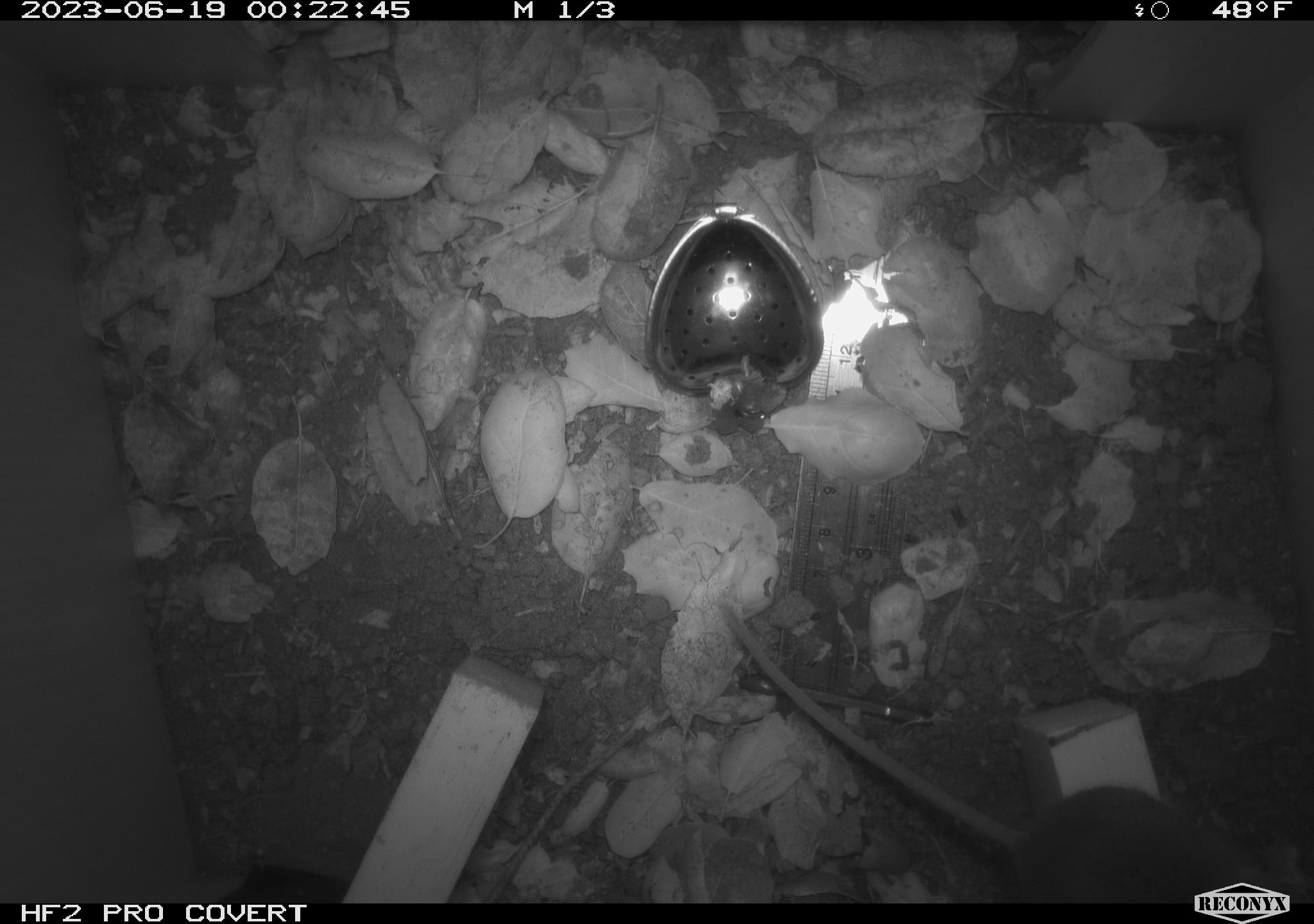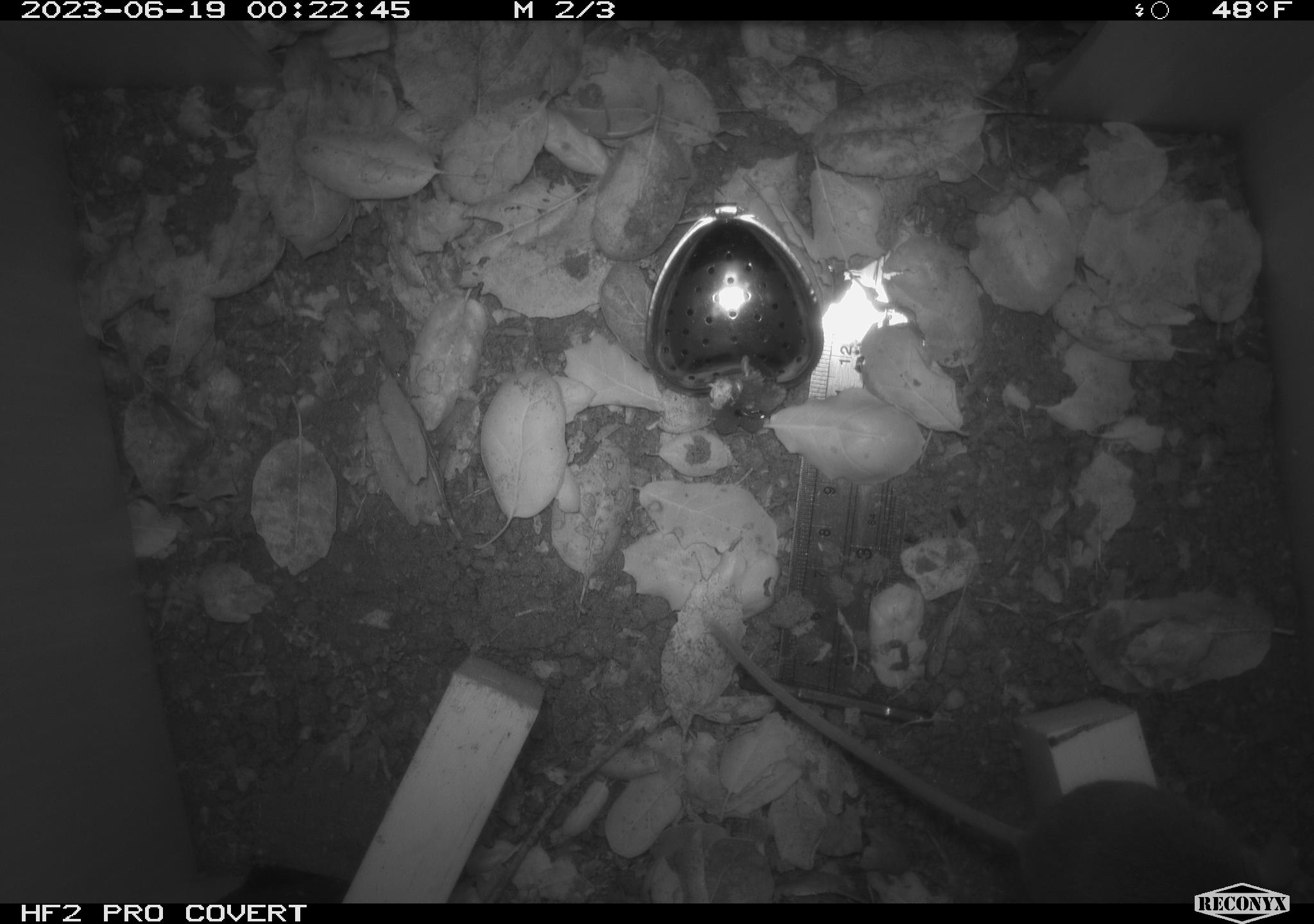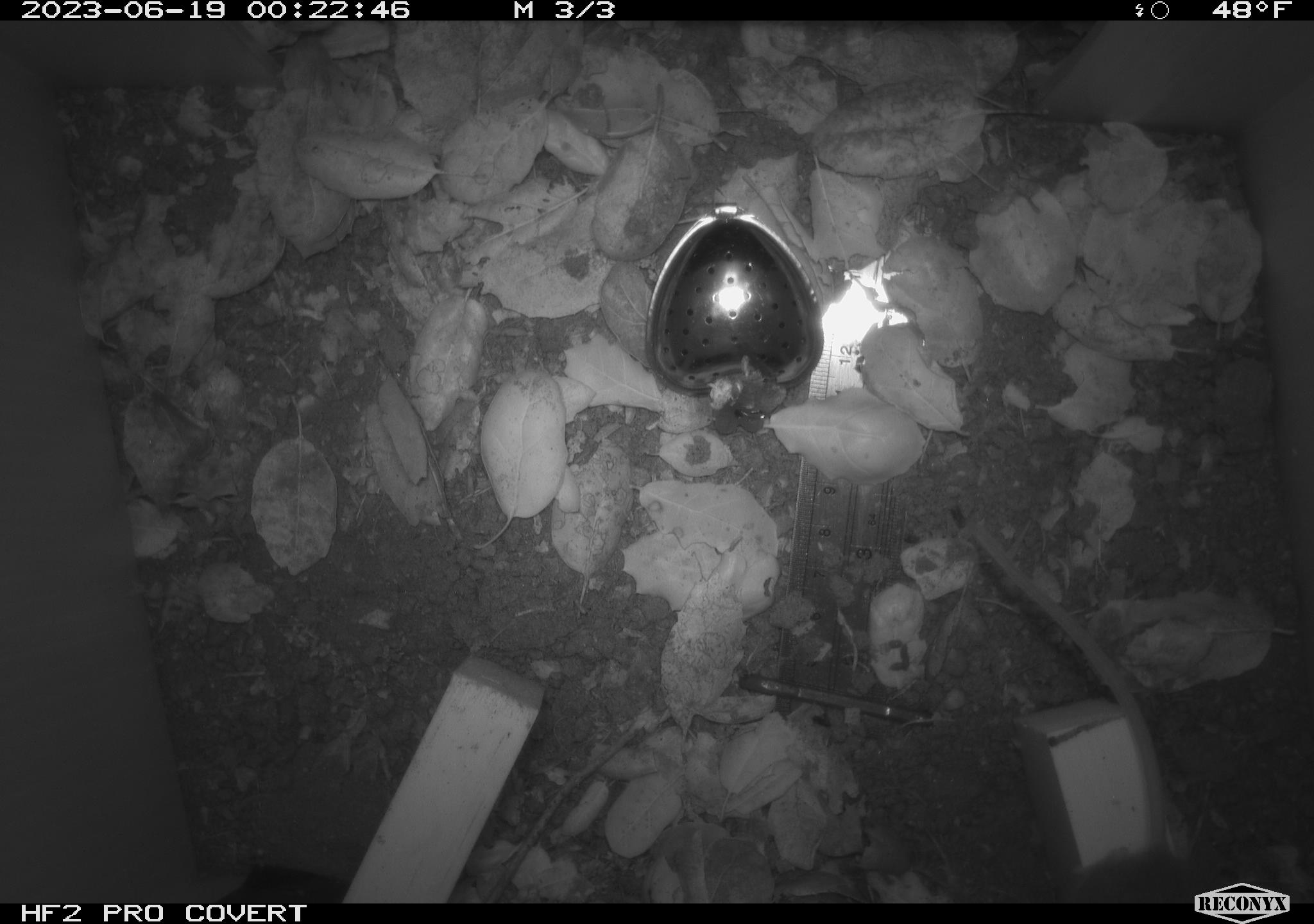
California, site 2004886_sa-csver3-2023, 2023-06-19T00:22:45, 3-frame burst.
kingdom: Animalia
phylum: Chordata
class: Mammalia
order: Rodentia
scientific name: Rodentia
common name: mouse species